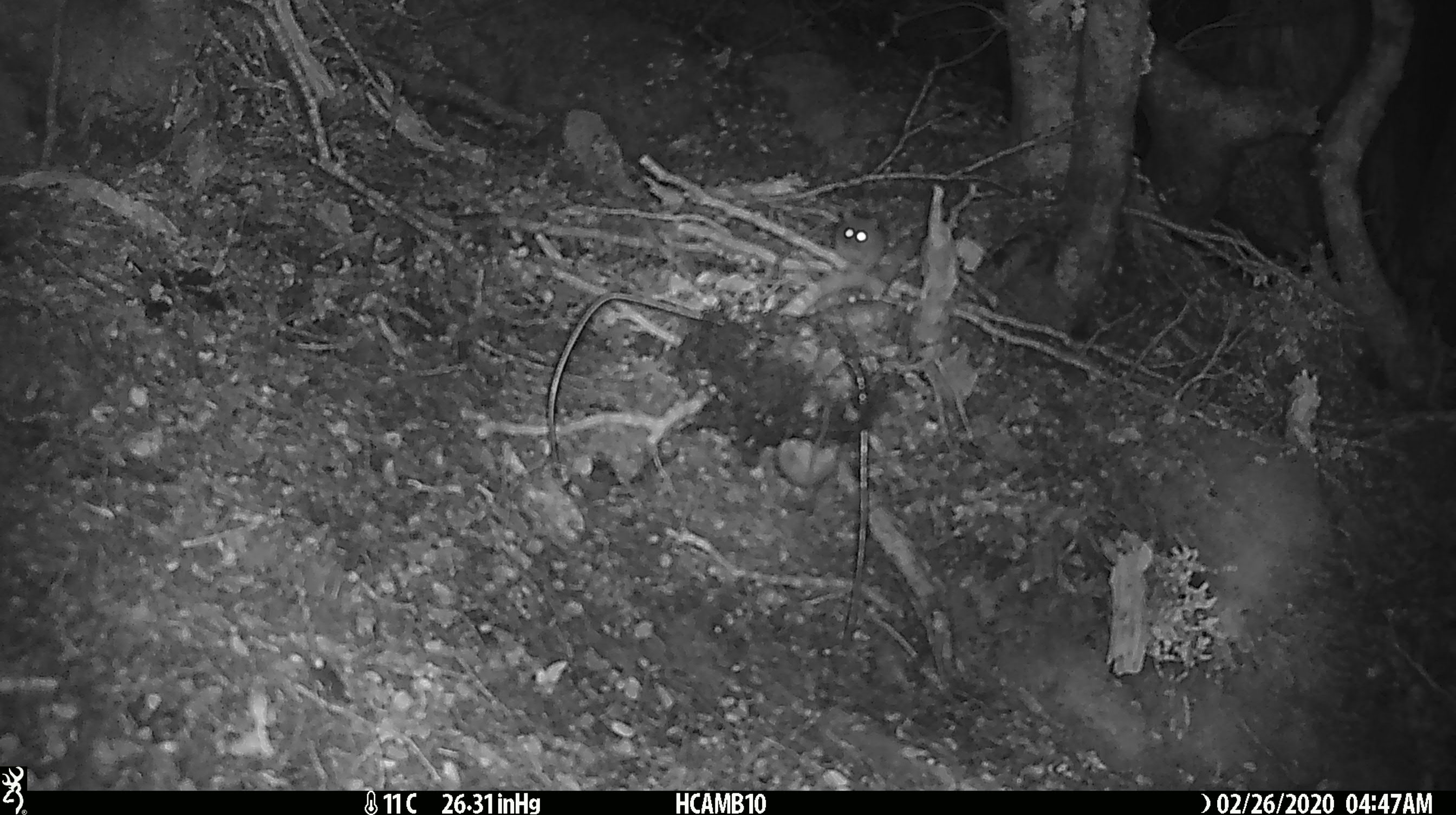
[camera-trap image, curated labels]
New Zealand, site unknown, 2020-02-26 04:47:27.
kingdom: Animalia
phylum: Chordata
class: Mammalia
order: Rodentia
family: Muridae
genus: Mus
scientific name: Mus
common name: mouse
Mouse (Mus).